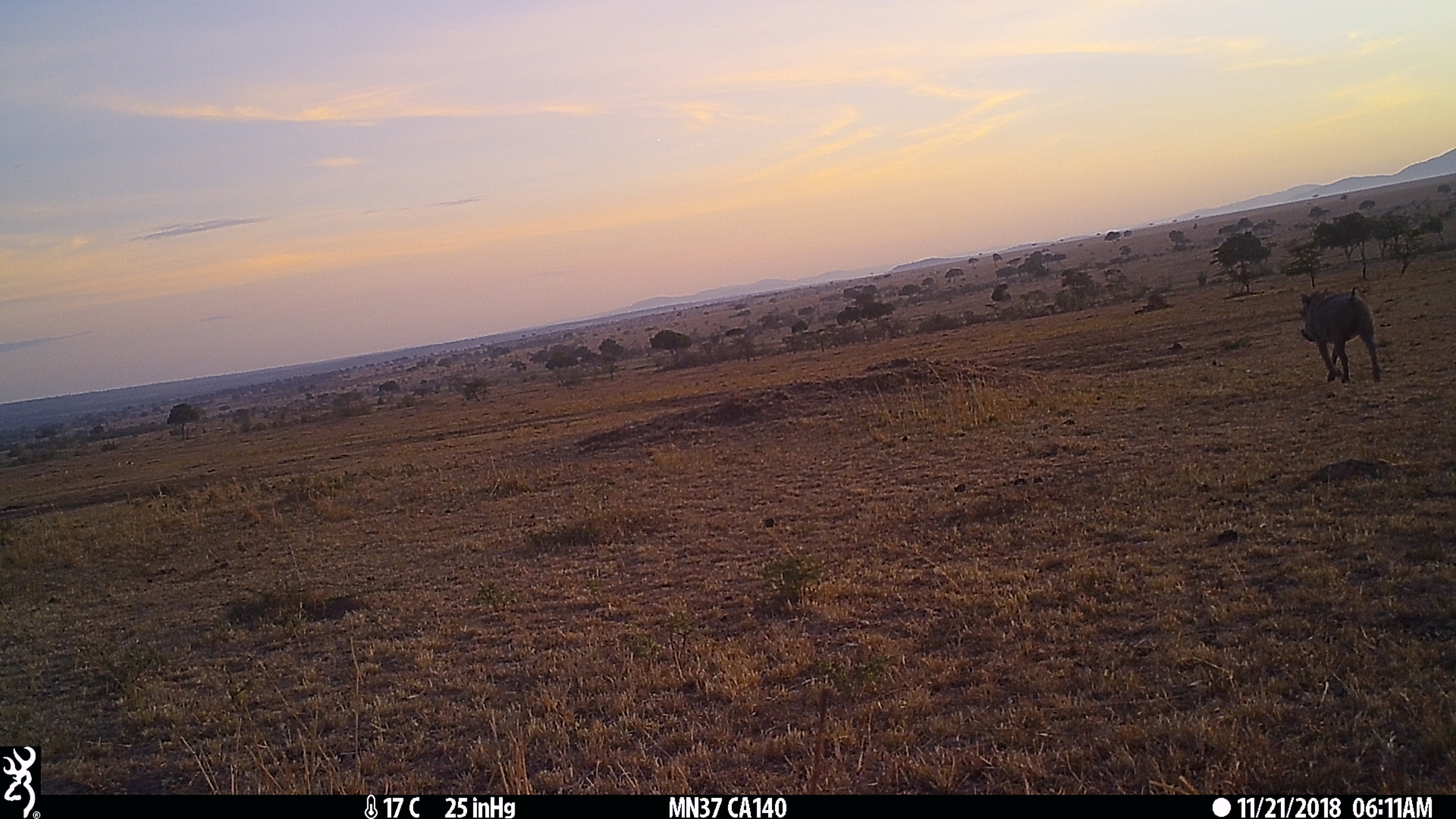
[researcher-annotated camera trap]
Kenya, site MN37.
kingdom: Animalia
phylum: Chordata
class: Mammalia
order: Artiodactyla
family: Suidae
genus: Phacochoerus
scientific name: Phacochoerus africanus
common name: common warthog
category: warthog